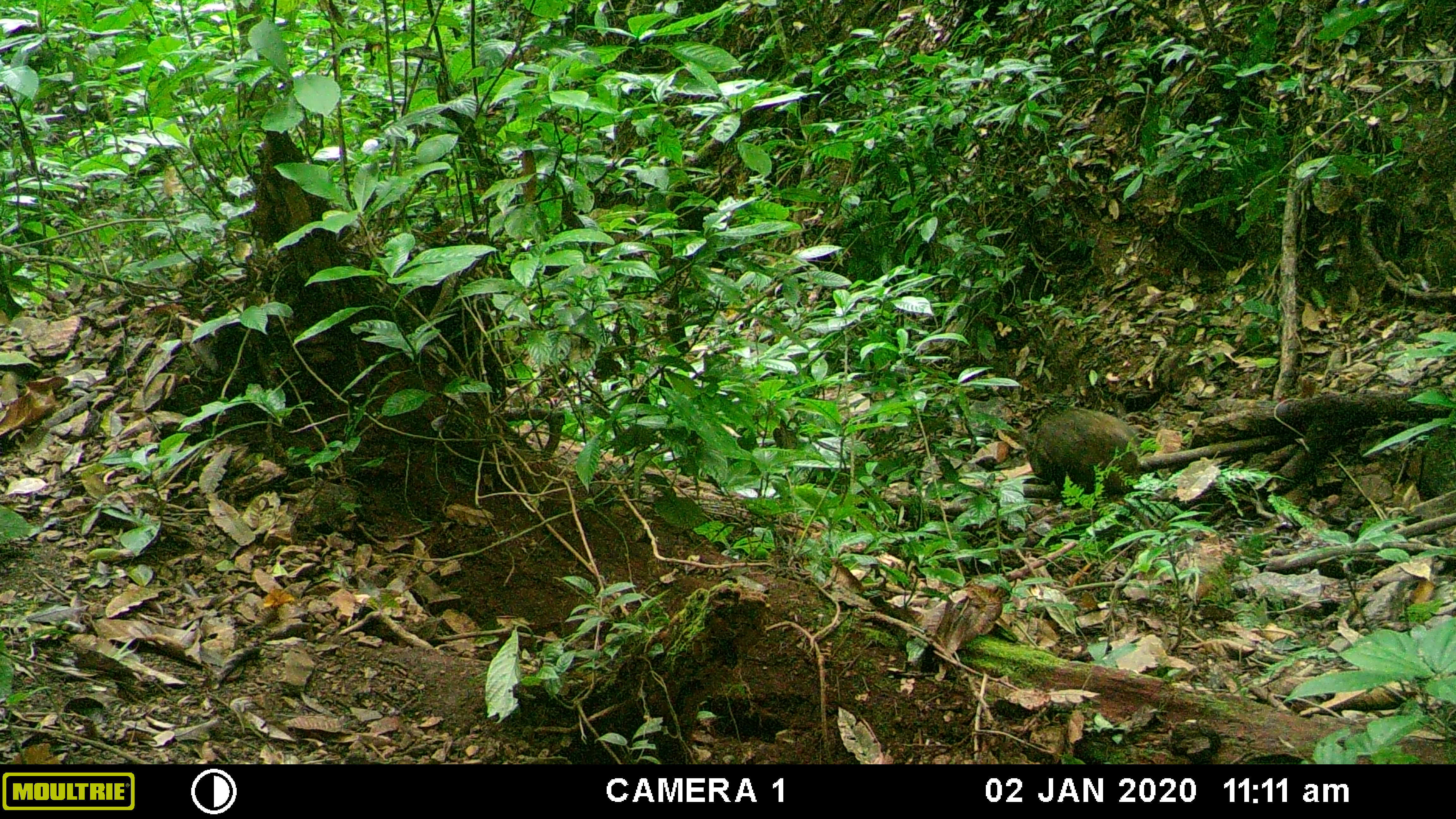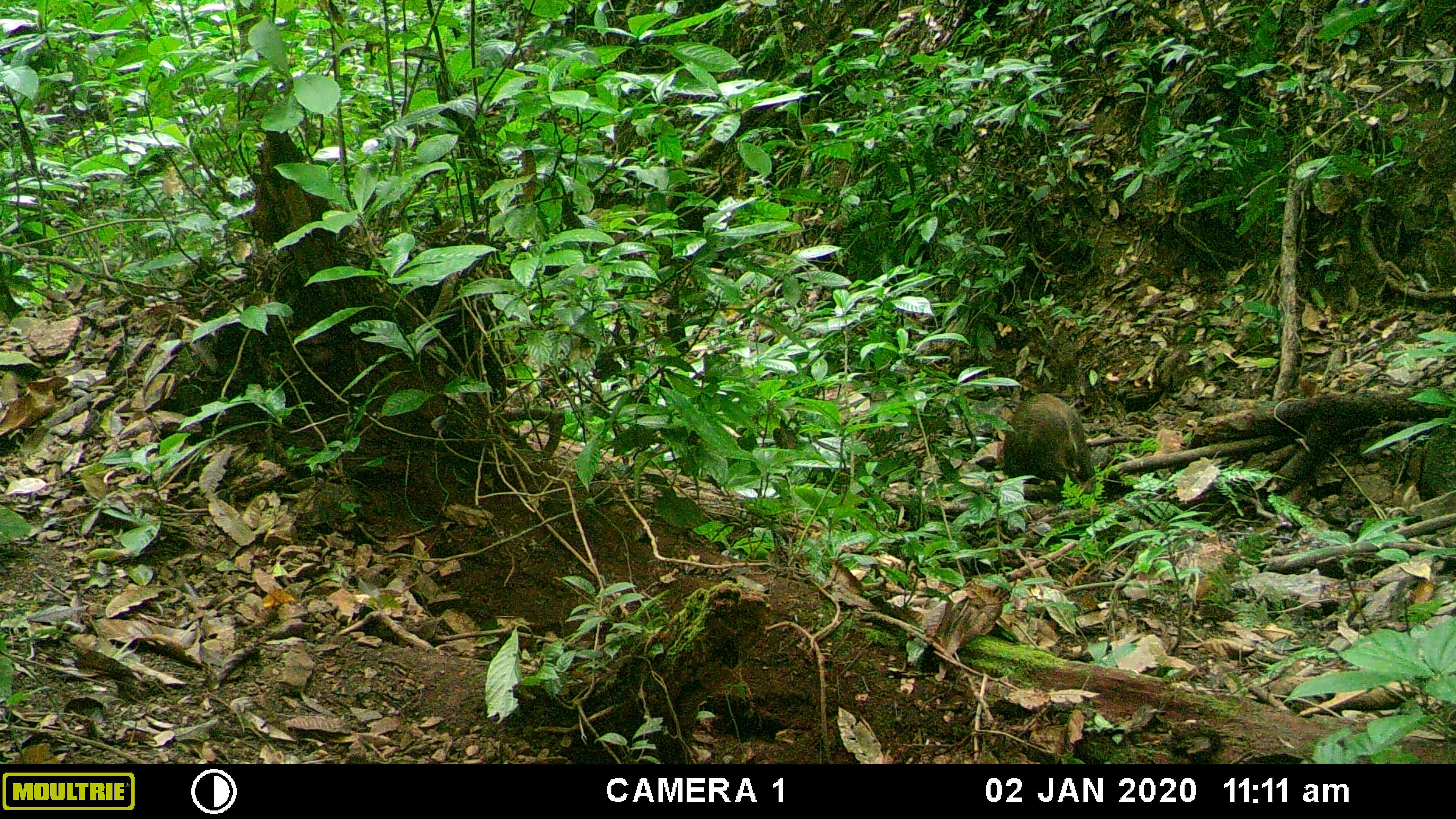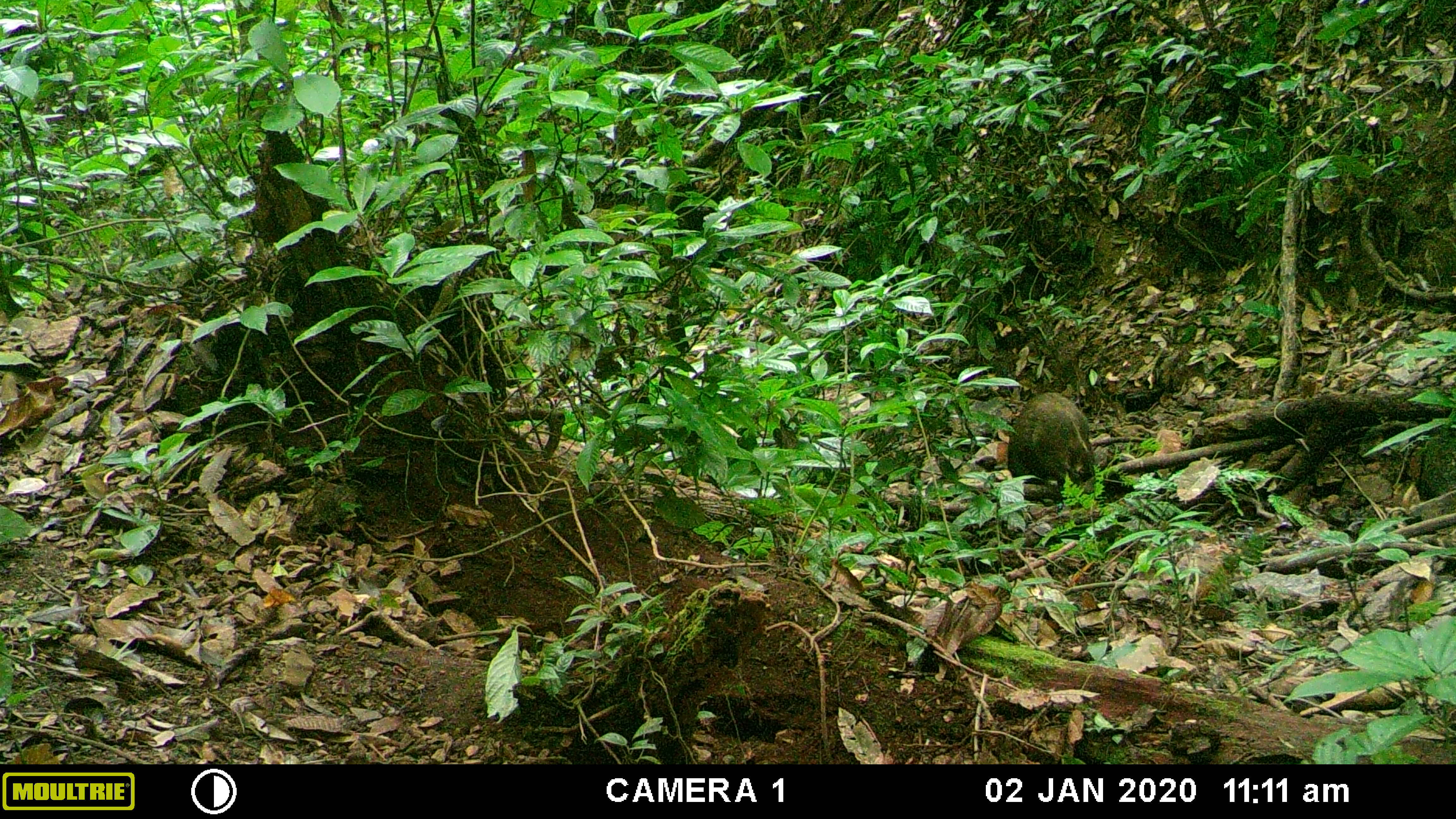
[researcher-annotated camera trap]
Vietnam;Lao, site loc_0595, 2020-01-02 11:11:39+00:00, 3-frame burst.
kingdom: Animalia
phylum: Chordata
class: Mammalia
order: Artiodactyla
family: Suidae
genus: Sus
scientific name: Sus scrofa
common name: eurasian wild pig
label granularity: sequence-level